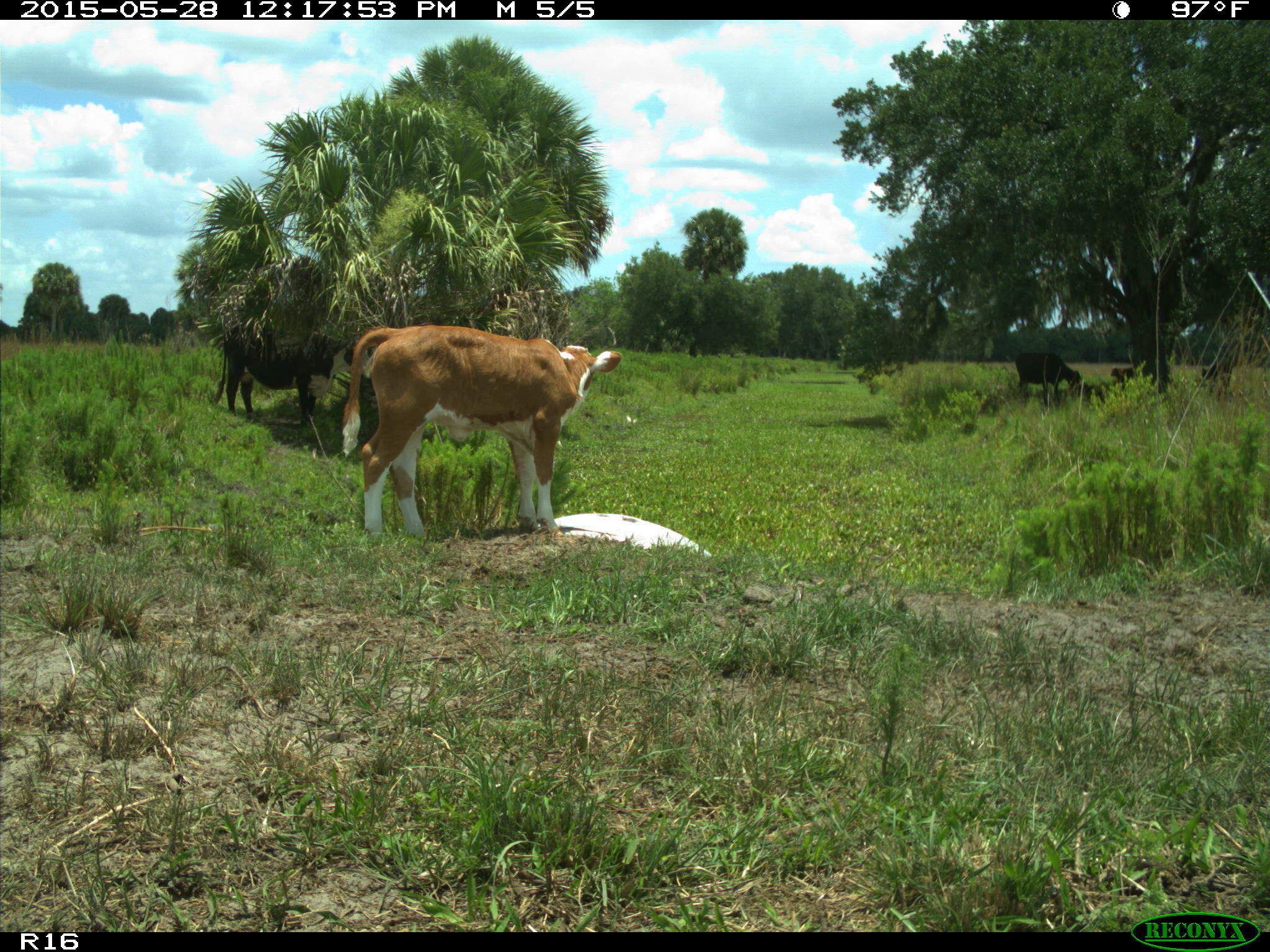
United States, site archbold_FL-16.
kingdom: Animalia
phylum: Chordata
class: Mammalia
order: Artiodactyla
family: Bovidae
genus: Bos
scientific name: Bos taurus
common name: domestic cow